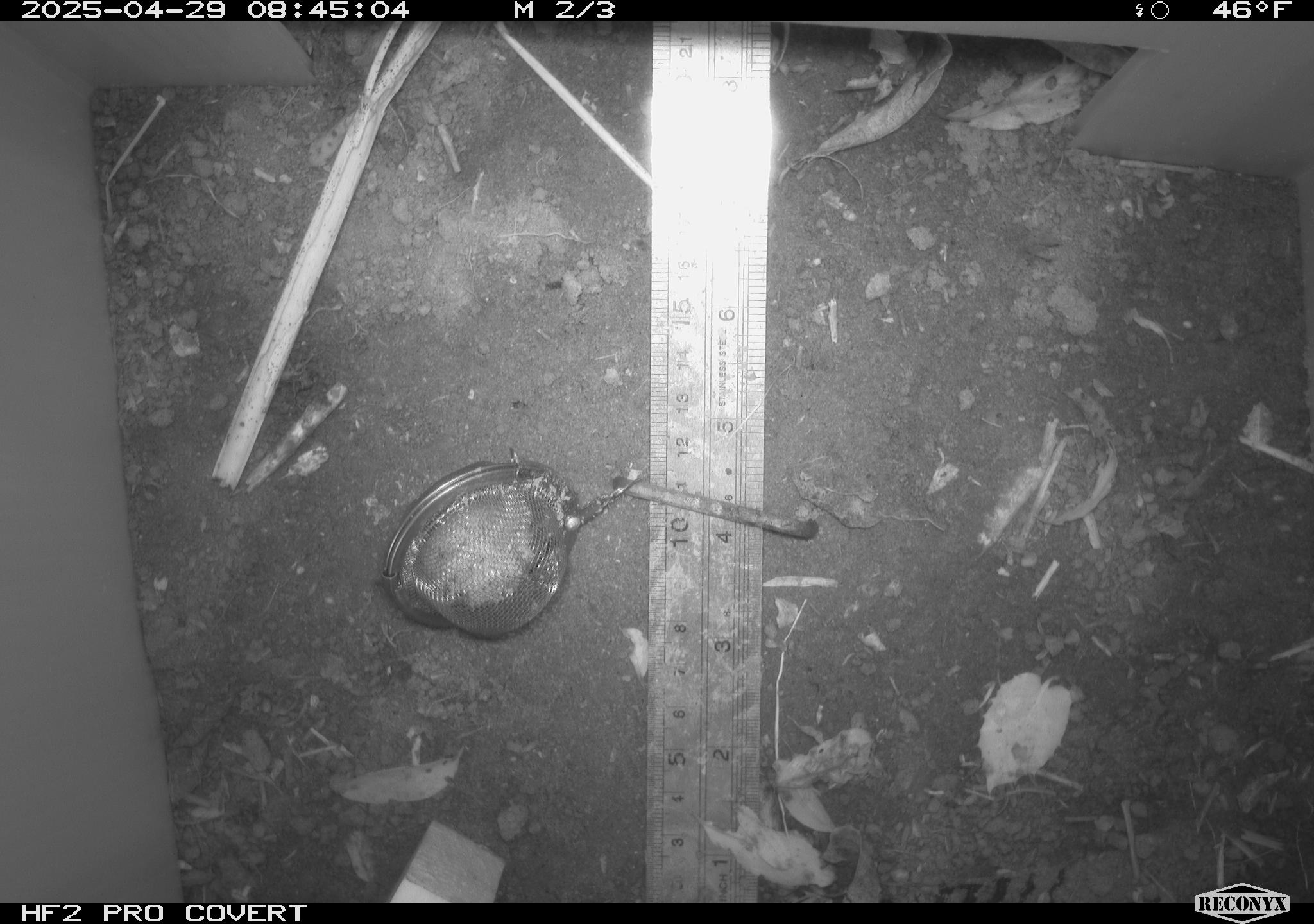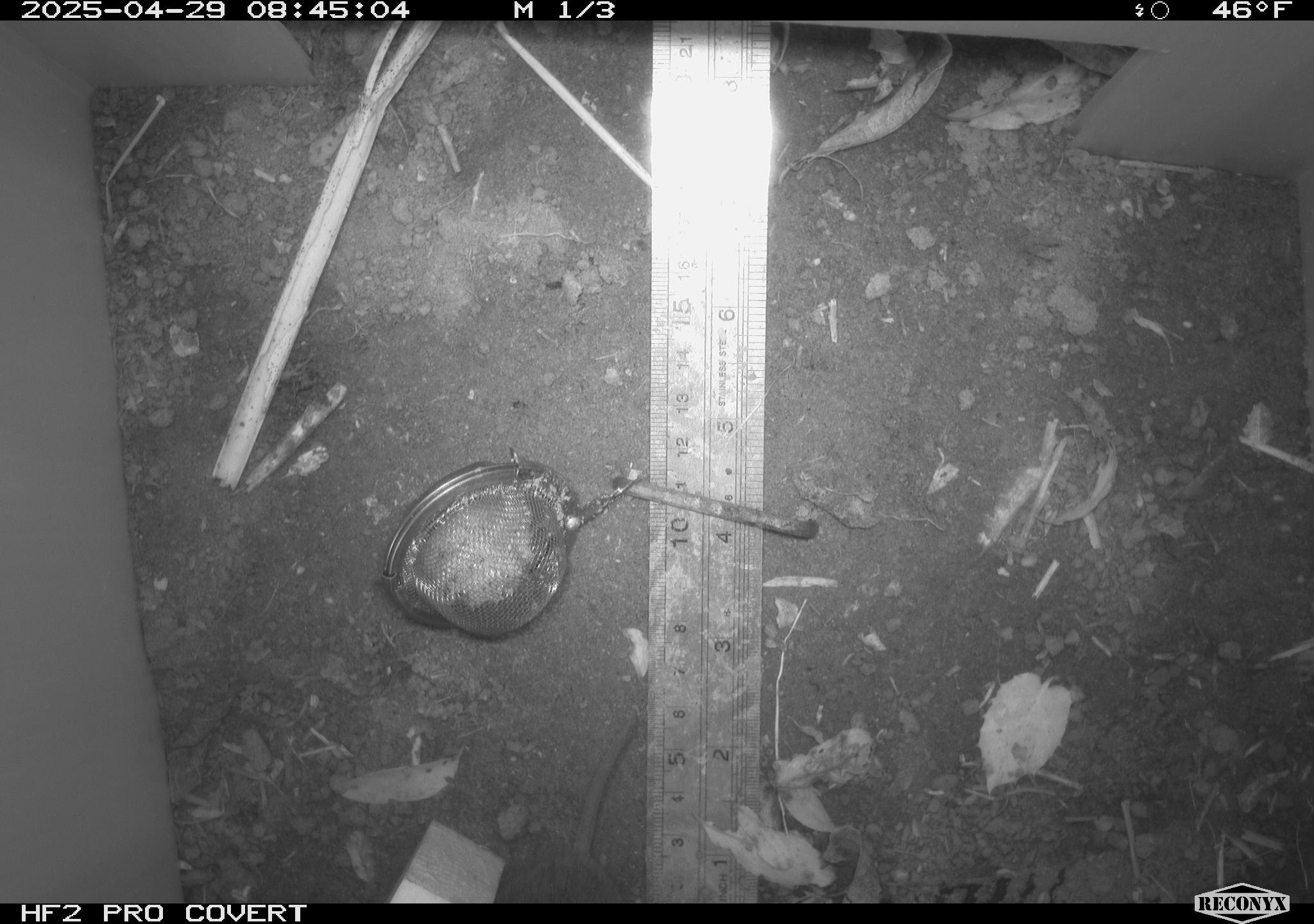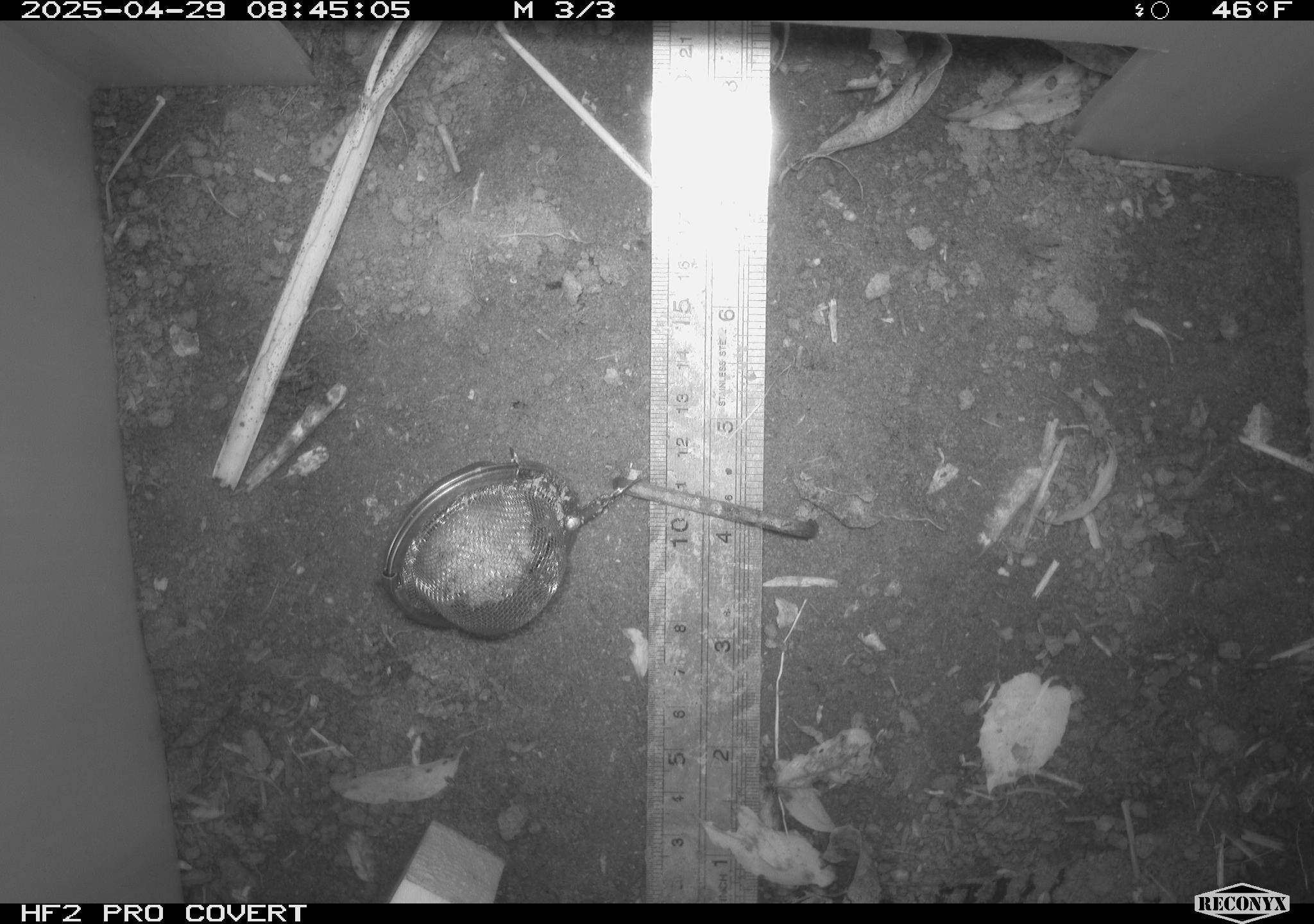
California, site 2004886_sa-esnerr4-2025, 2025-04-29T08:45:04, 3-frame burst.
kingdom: Animalia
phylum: Chordata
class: Mammalia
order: Rodentia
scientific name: Rodentia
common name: rodent